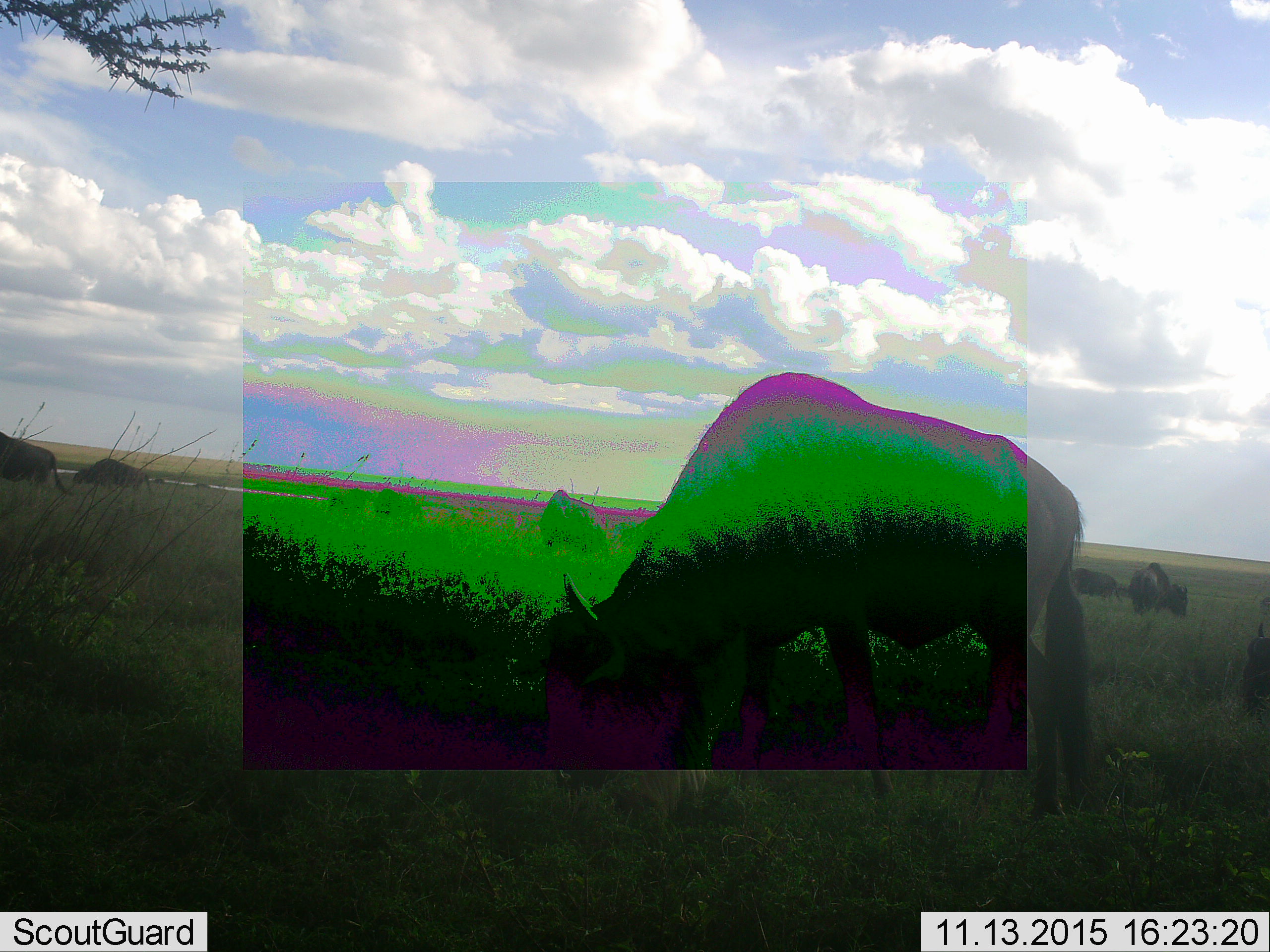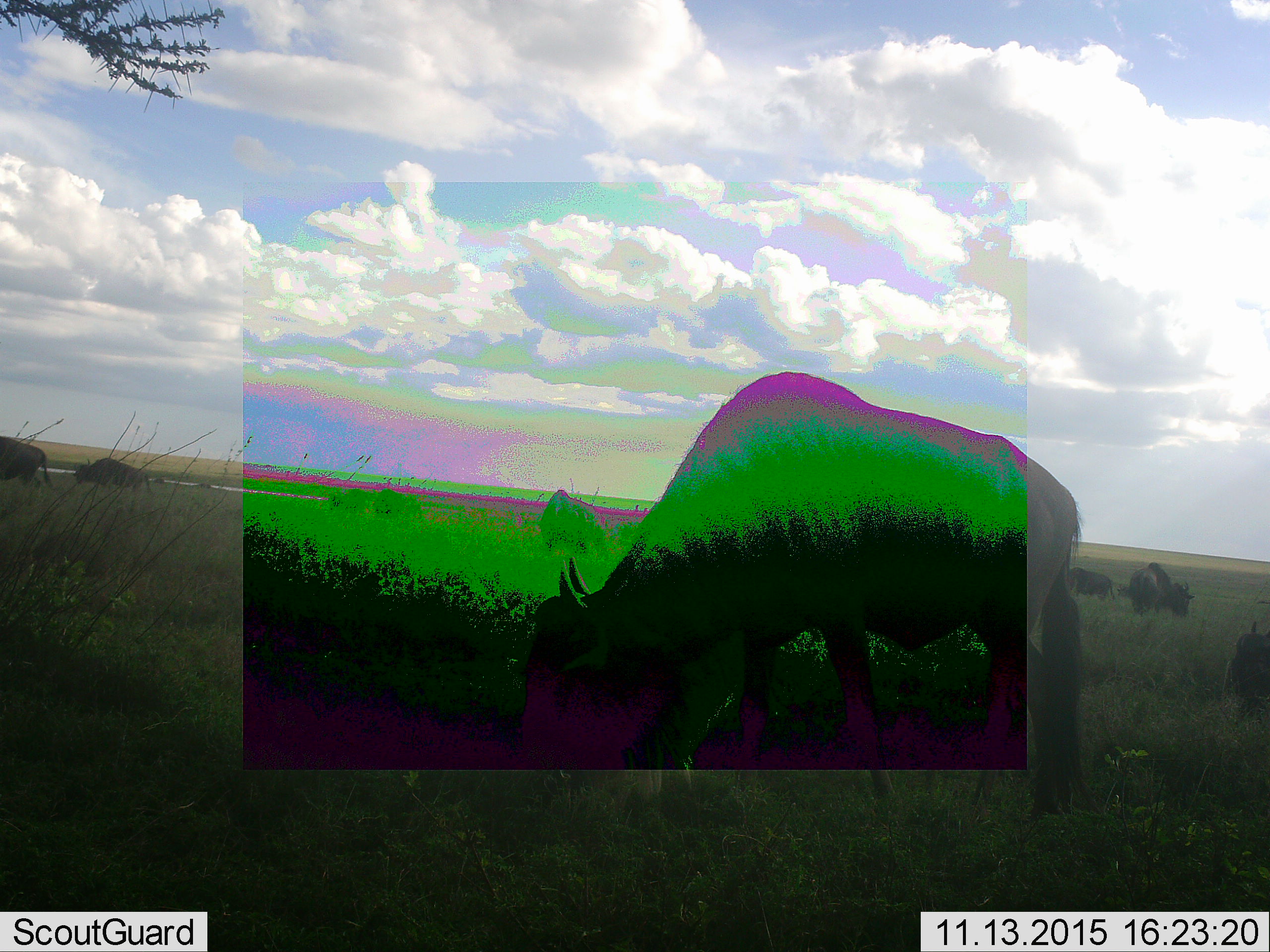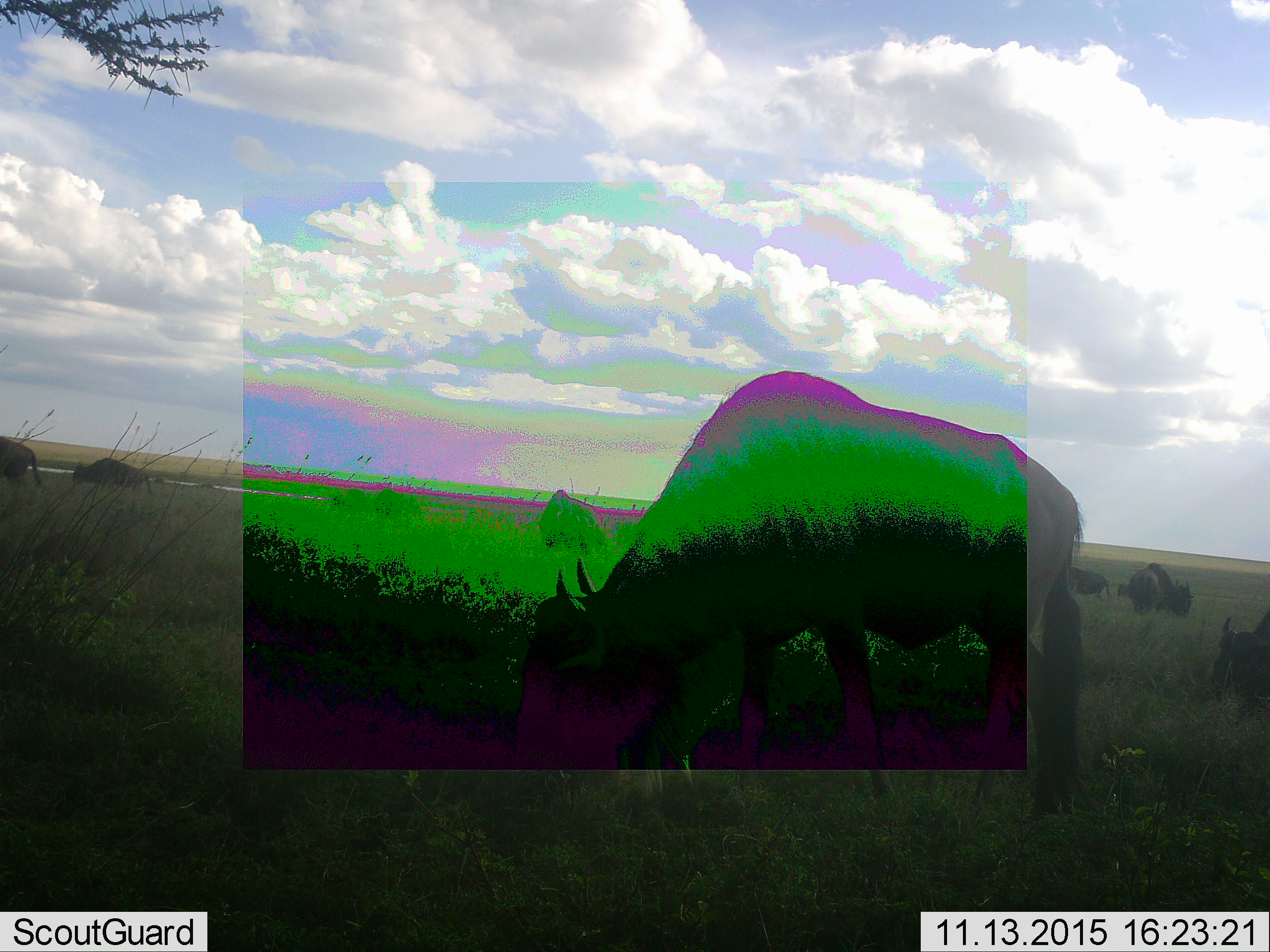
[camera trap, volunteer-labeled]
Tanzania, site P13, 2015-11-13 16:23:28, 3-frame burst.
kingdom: Animalia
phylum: Chordata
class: Mammalia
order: Artiodactyla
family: Bovidae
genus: Connochaetes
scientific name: Connochaetes taurinus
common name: blue wildebeest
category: wildebeest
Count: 10.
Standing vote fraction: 50%.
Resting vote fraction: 0%.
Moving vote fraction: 17%.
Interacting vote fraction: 0%.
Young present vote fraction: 0%.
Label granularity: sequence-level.